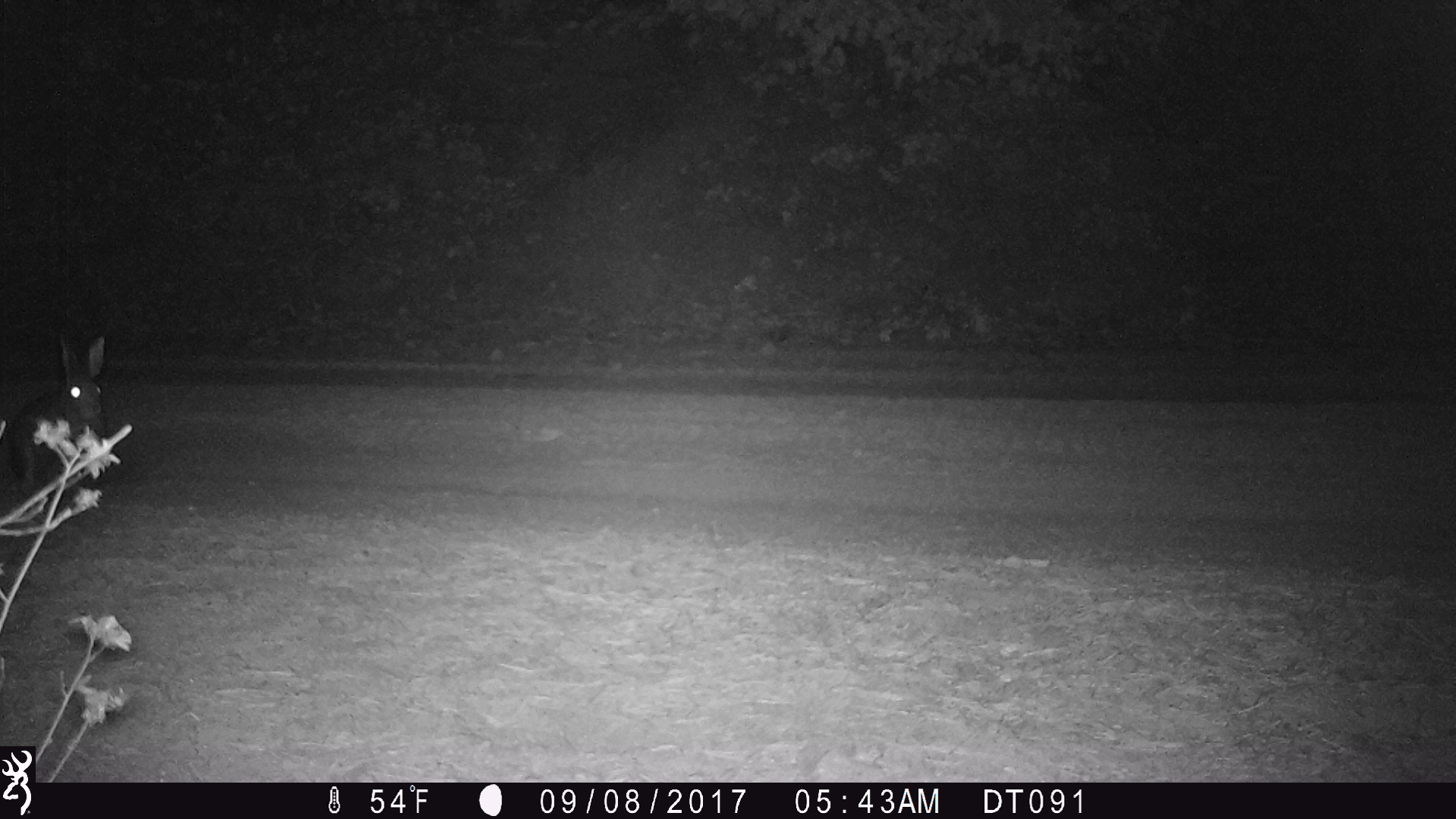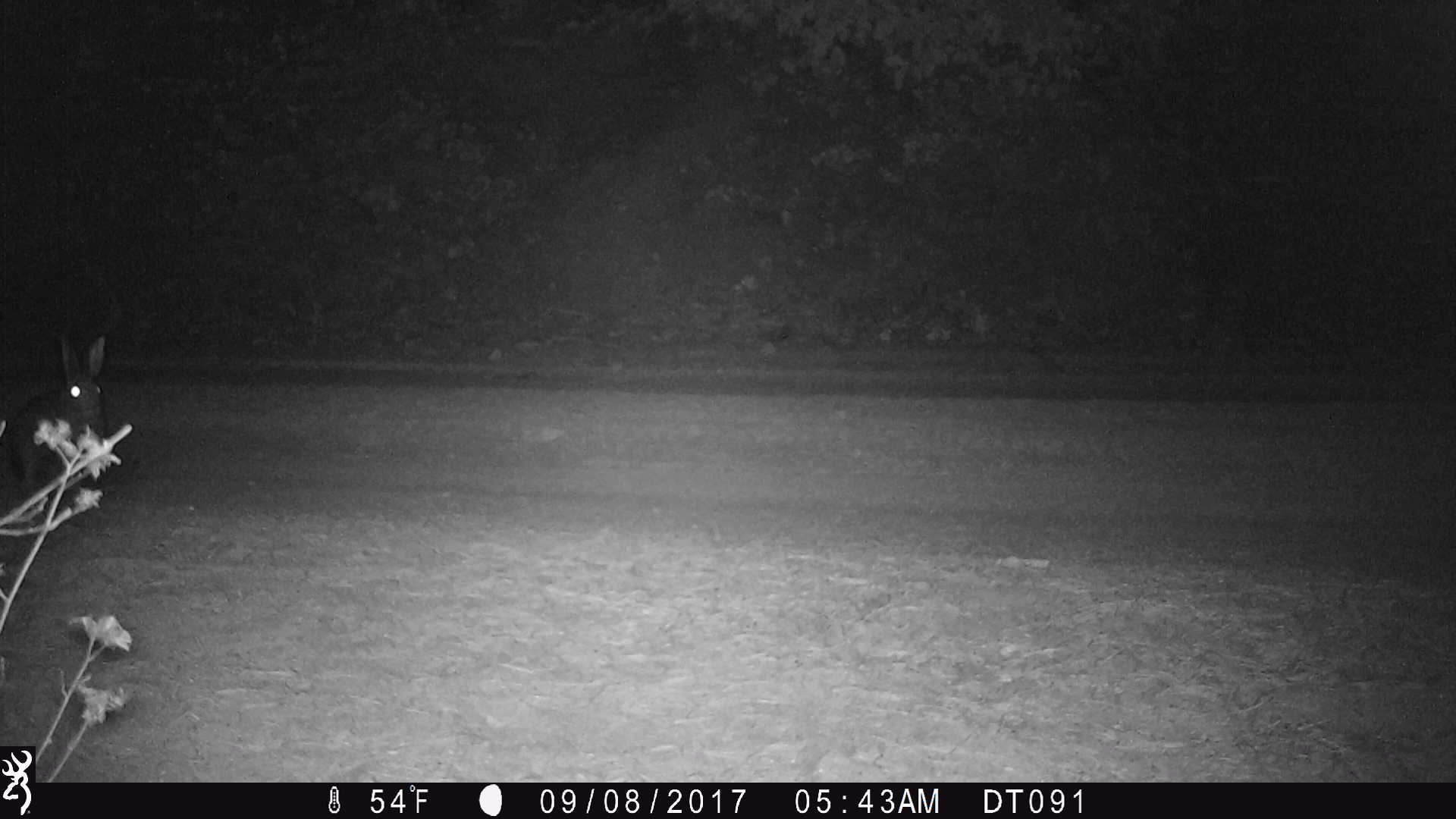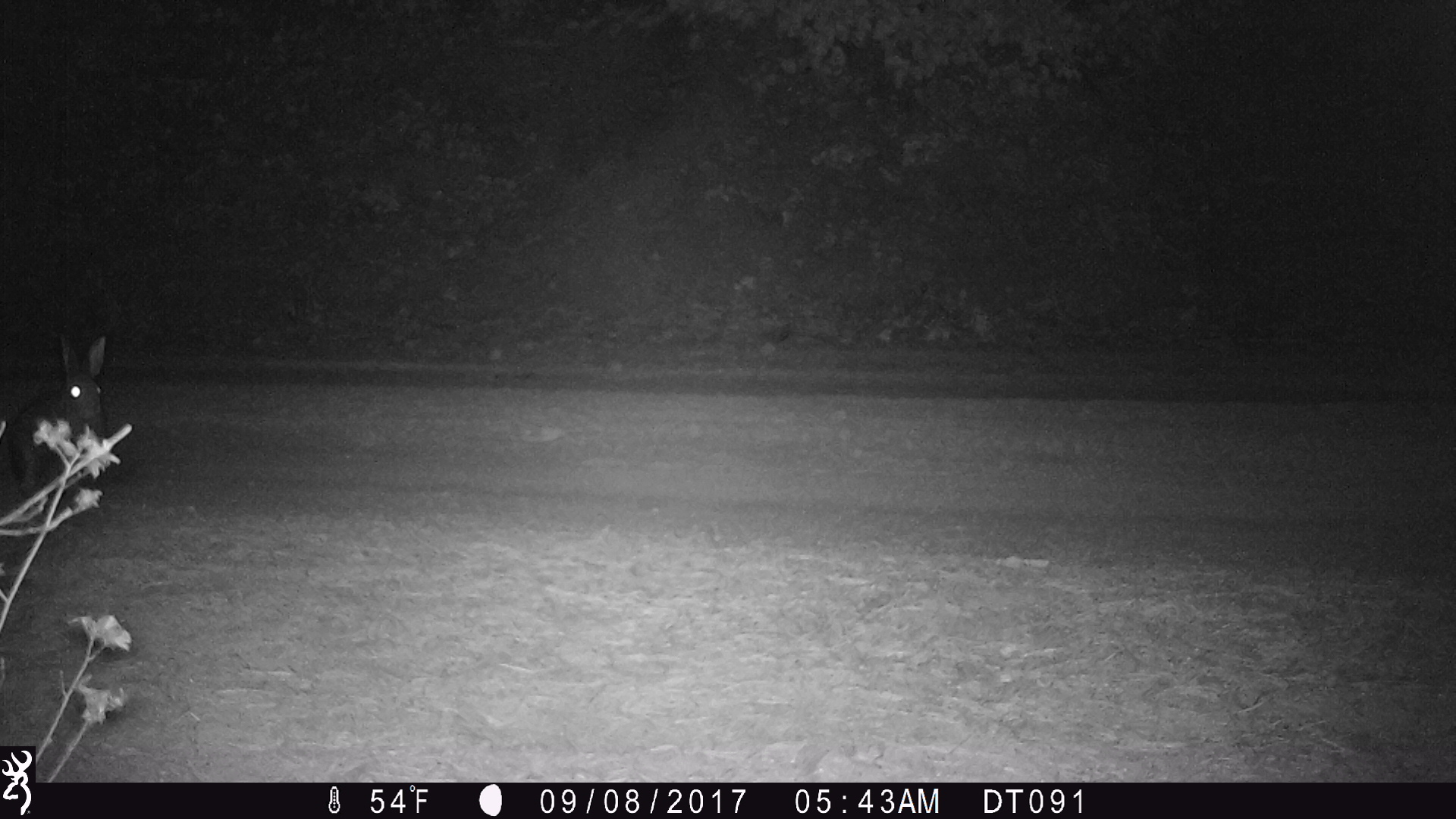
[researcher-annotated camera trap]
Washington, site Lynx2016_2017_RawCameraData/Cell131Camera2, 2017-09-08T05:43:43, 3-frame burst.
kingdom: Animalia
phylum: Chordata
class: Mammalia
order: Lagomorpha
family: Leporidae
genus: Lepus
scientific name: Lepus americanus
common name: snowshoe hare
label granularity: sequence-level